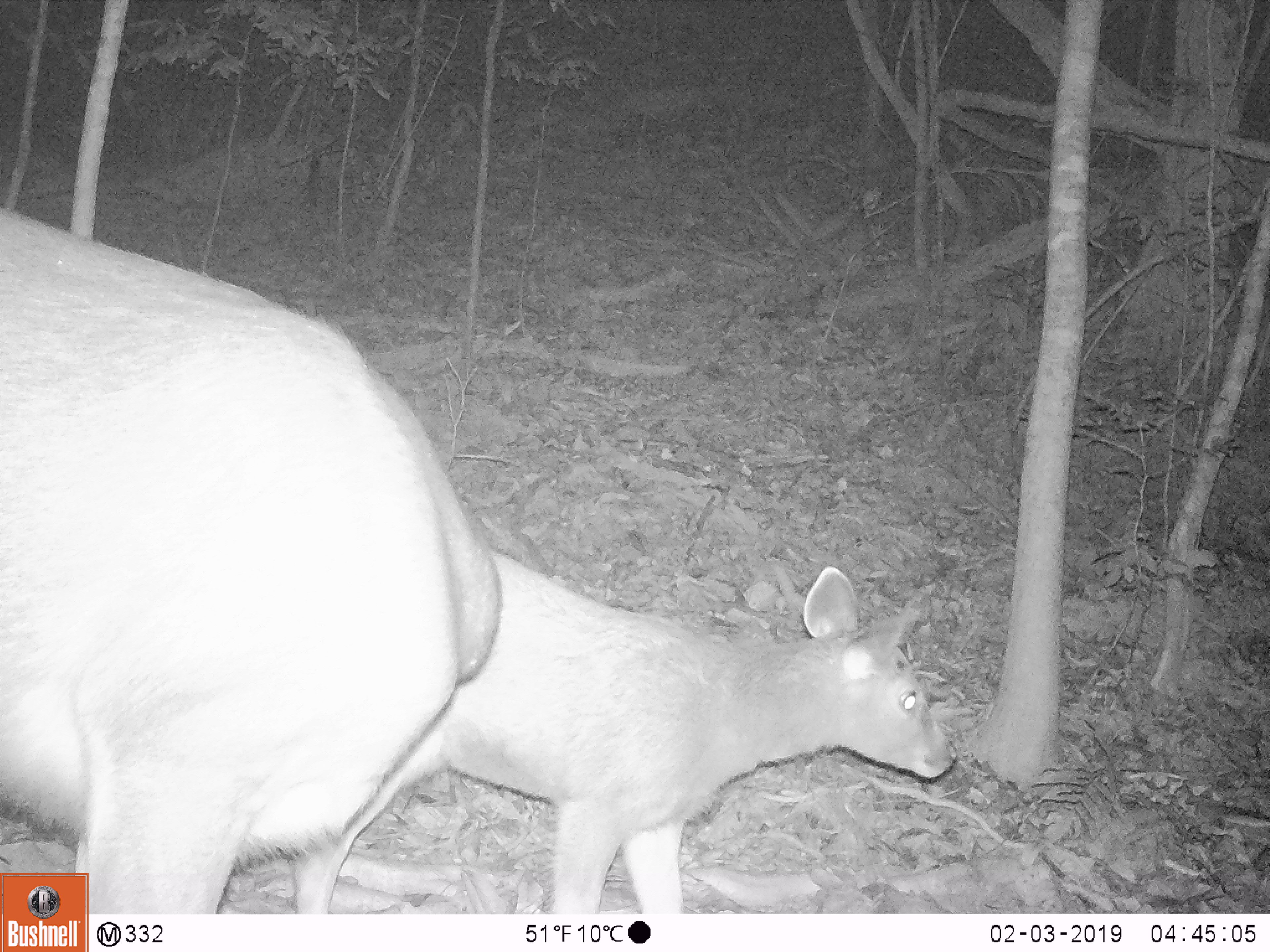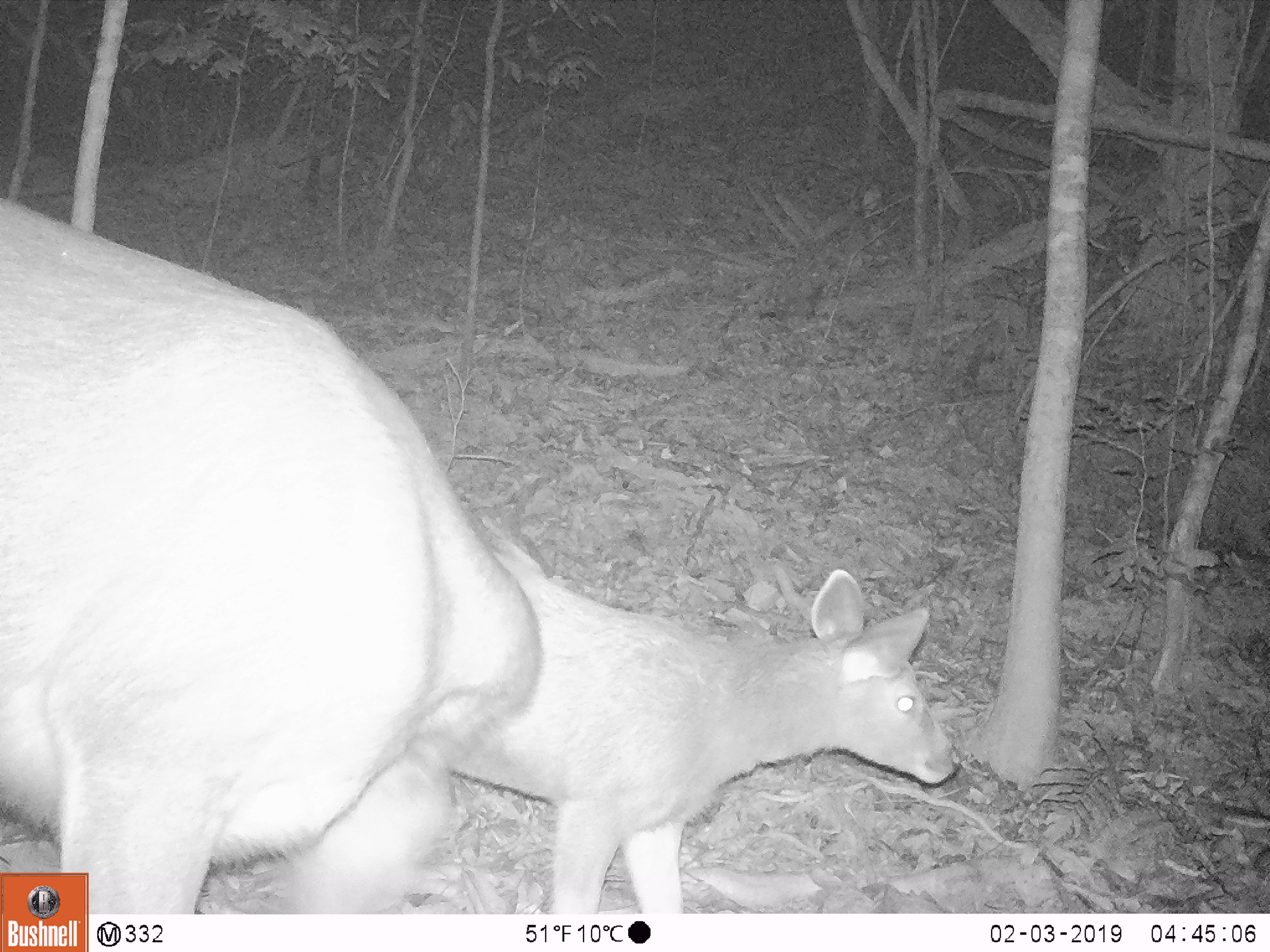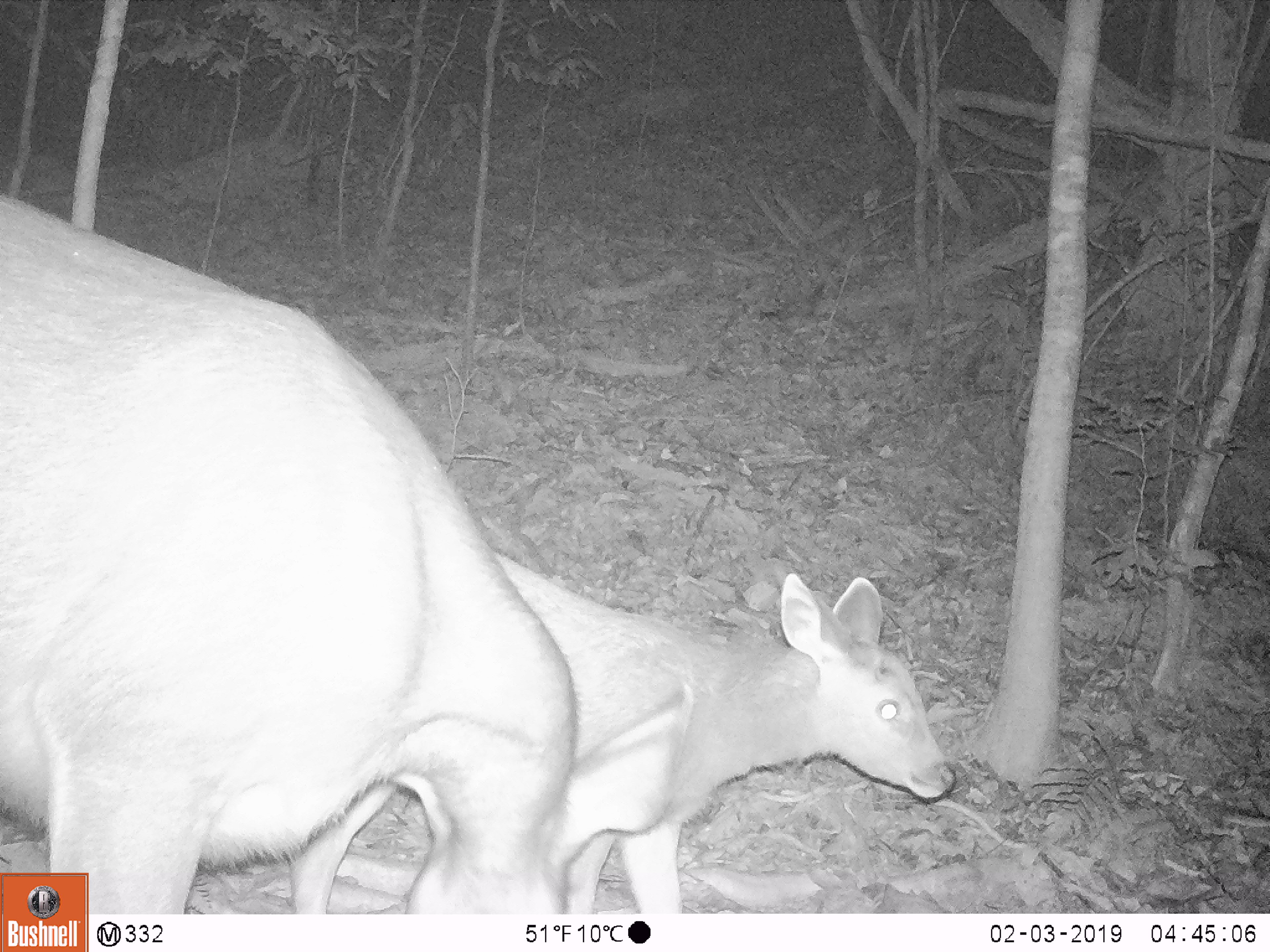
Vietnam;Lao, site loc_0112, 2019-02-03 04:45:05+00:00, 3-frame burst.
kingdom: Animalia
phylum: Chordata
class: Mammalia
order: Artiodactyla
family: Cervidae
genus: Rusa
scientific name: Rusa unicolor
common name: sambar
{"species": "sambar (Rusa unicolor)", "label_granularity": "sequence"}